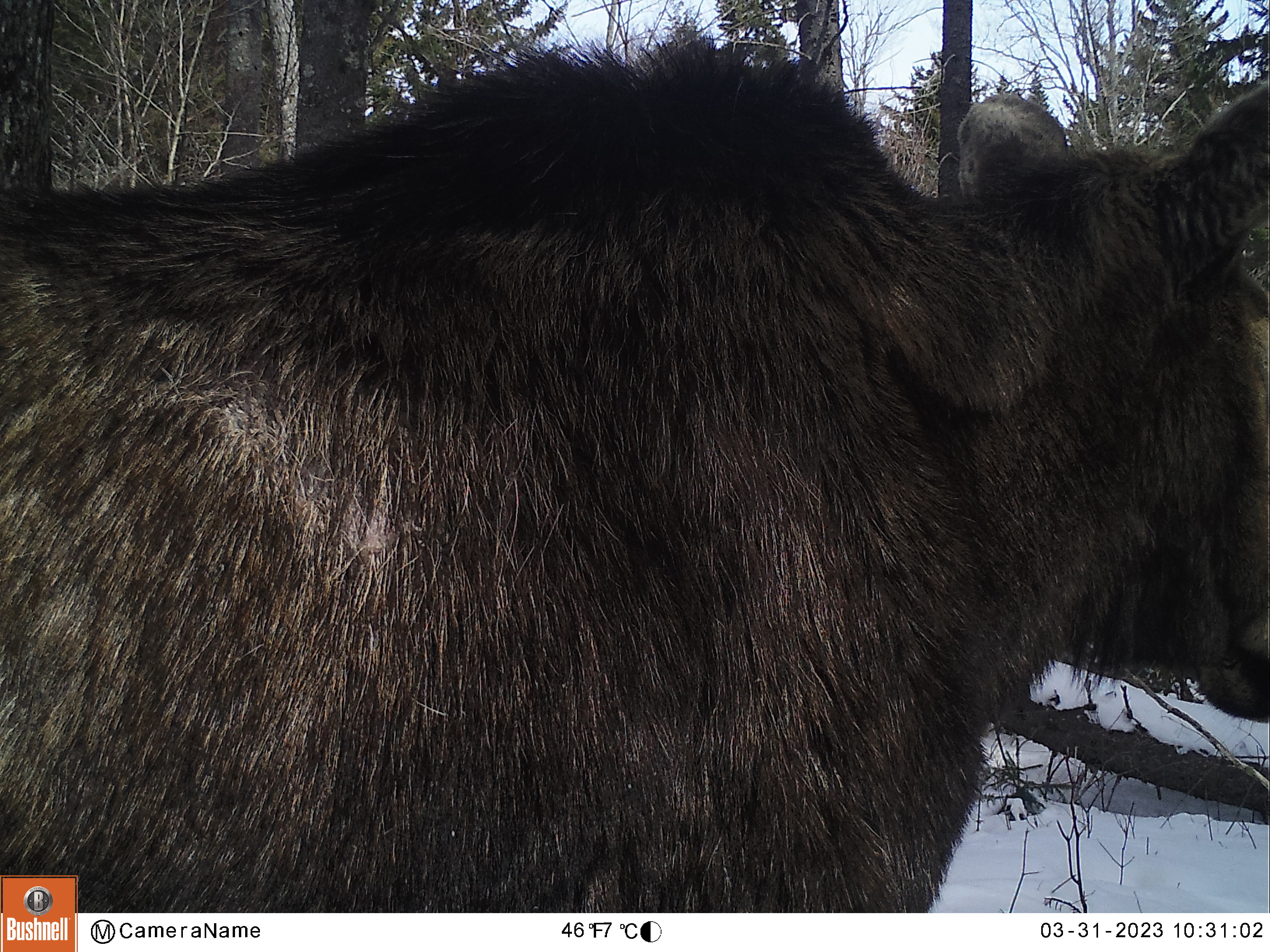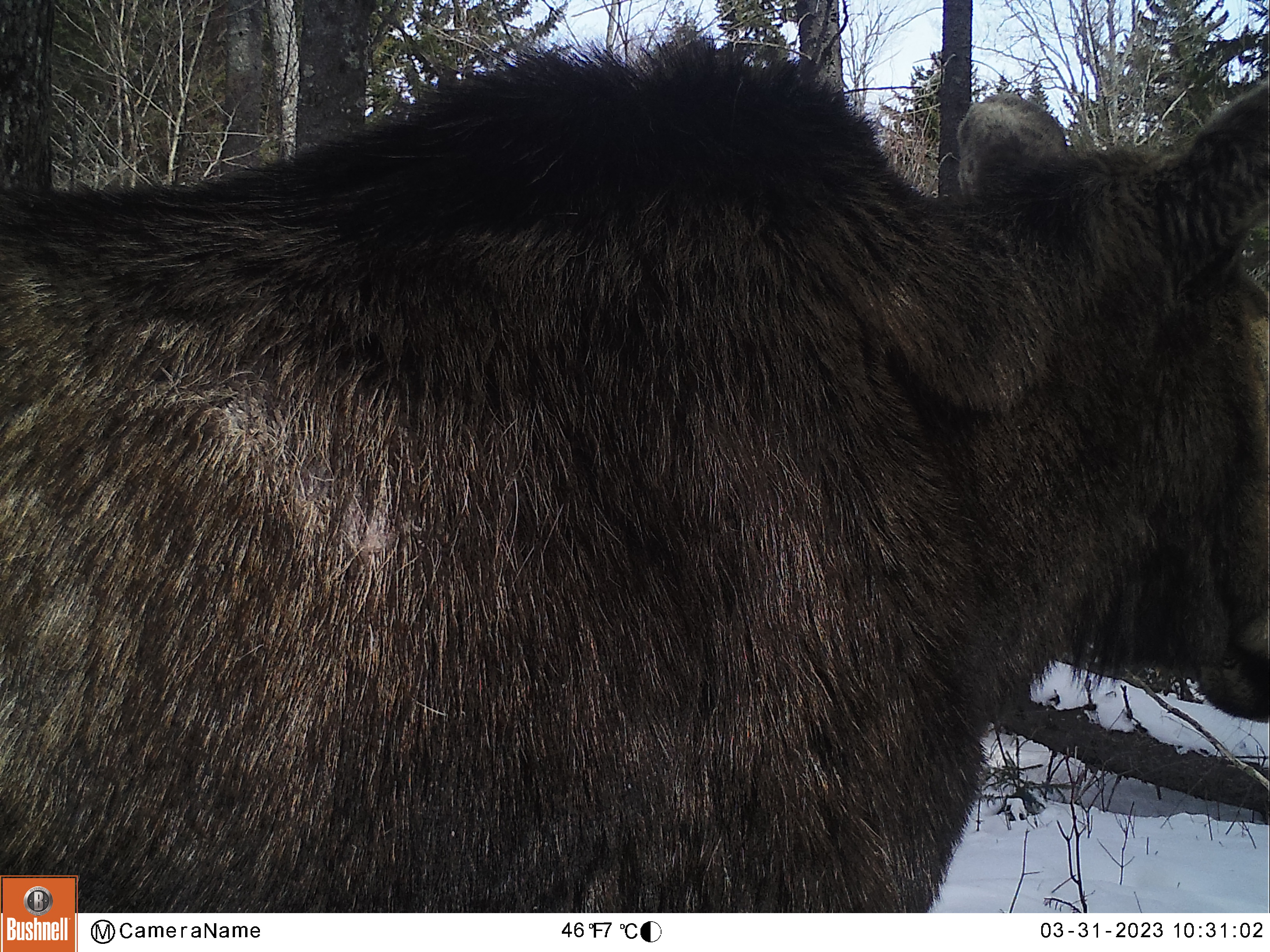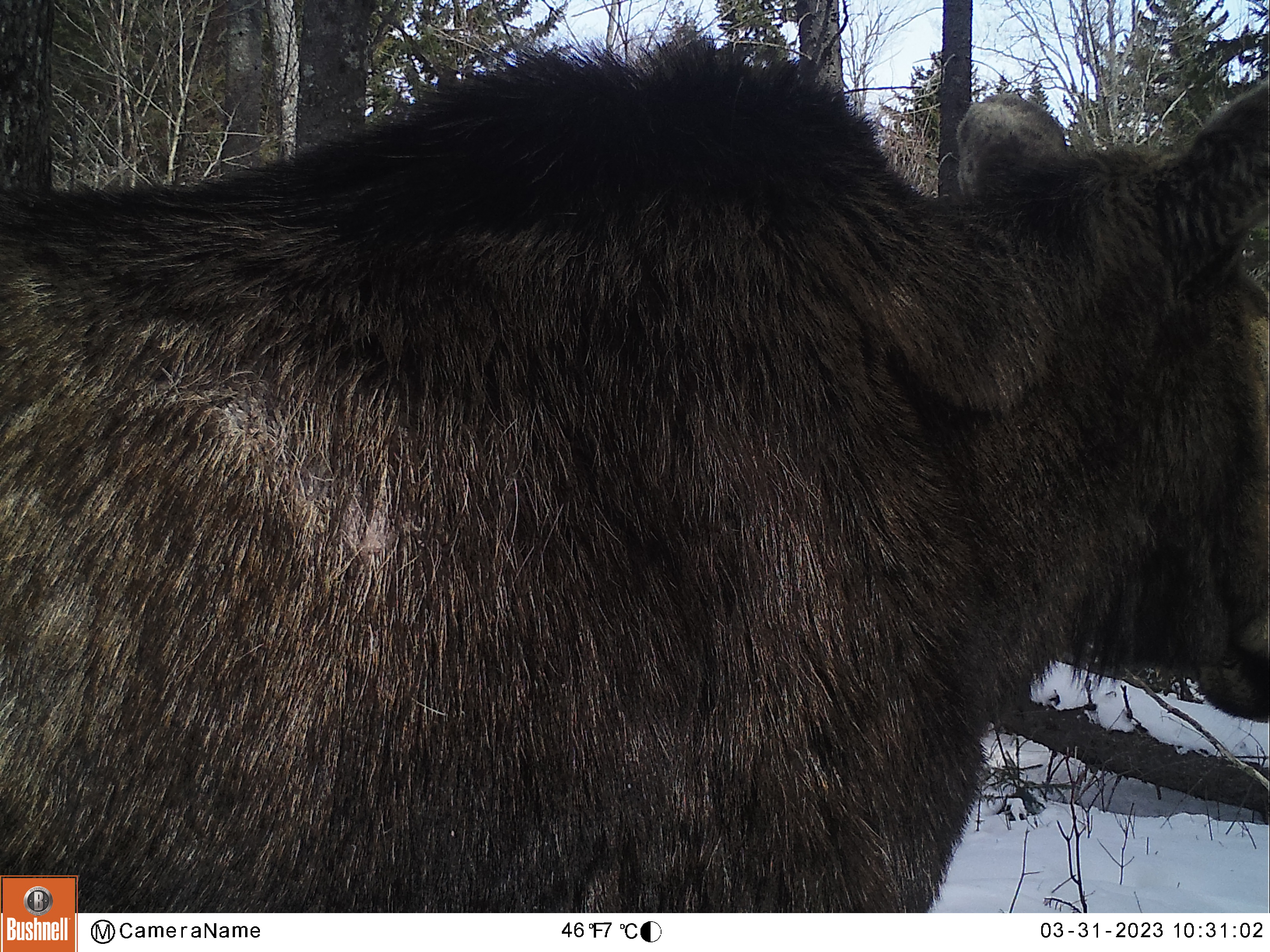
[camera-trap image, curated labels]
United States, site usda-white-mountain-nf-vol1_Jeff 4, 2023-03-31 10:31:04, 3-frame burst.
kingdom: Animalia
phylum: Chordata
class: Mammalia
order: Artiodactyla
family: Cervidae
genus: Alces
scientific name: Alces alces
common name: moose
Moose (Alces alces).